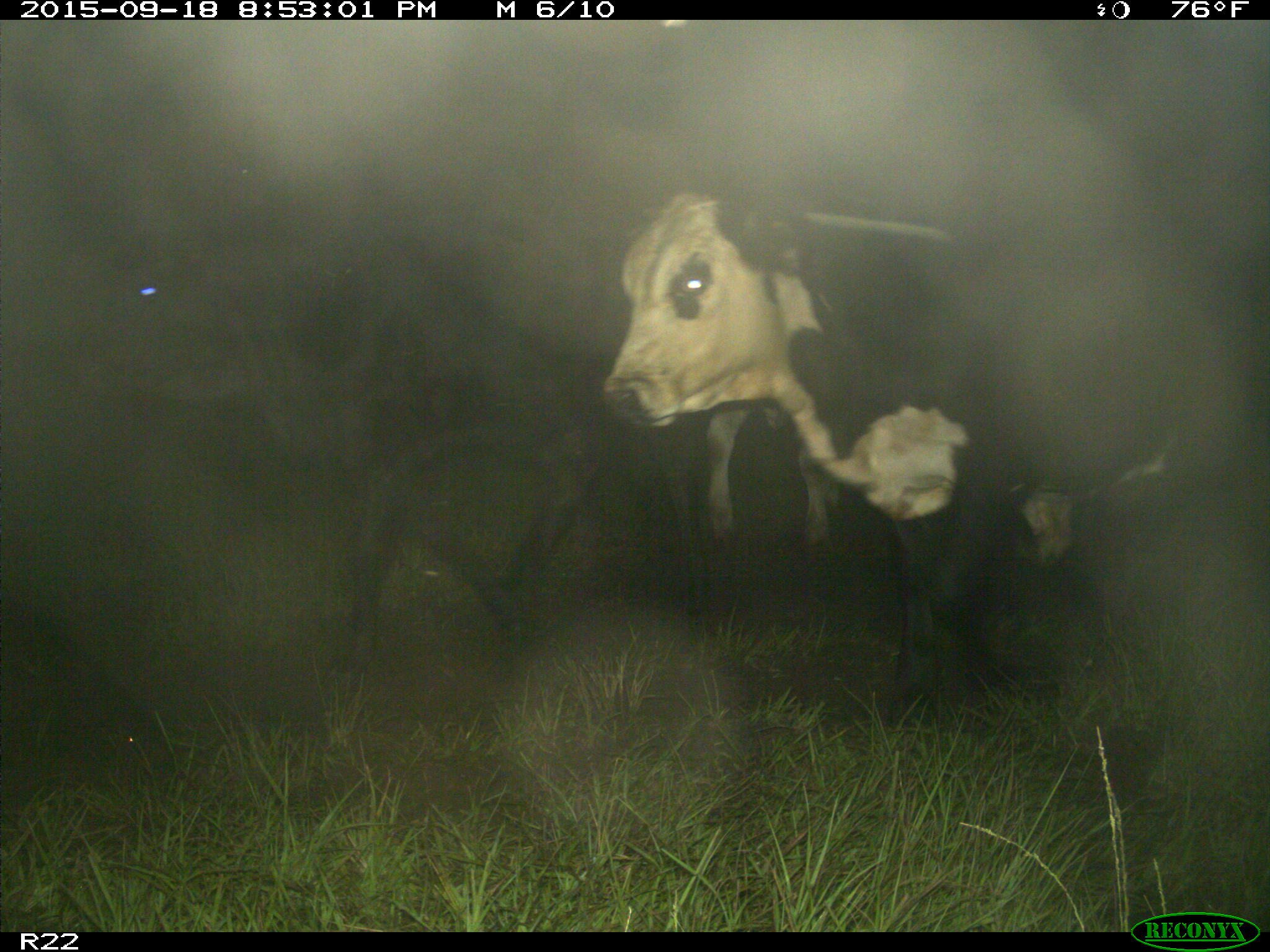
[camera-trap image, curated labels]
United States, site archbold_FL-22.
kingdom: Animalia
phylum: Chordata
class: Mammalia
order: Artiodactyla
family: Bovidae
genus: Bos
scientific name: Bos taurus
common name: domestic cow